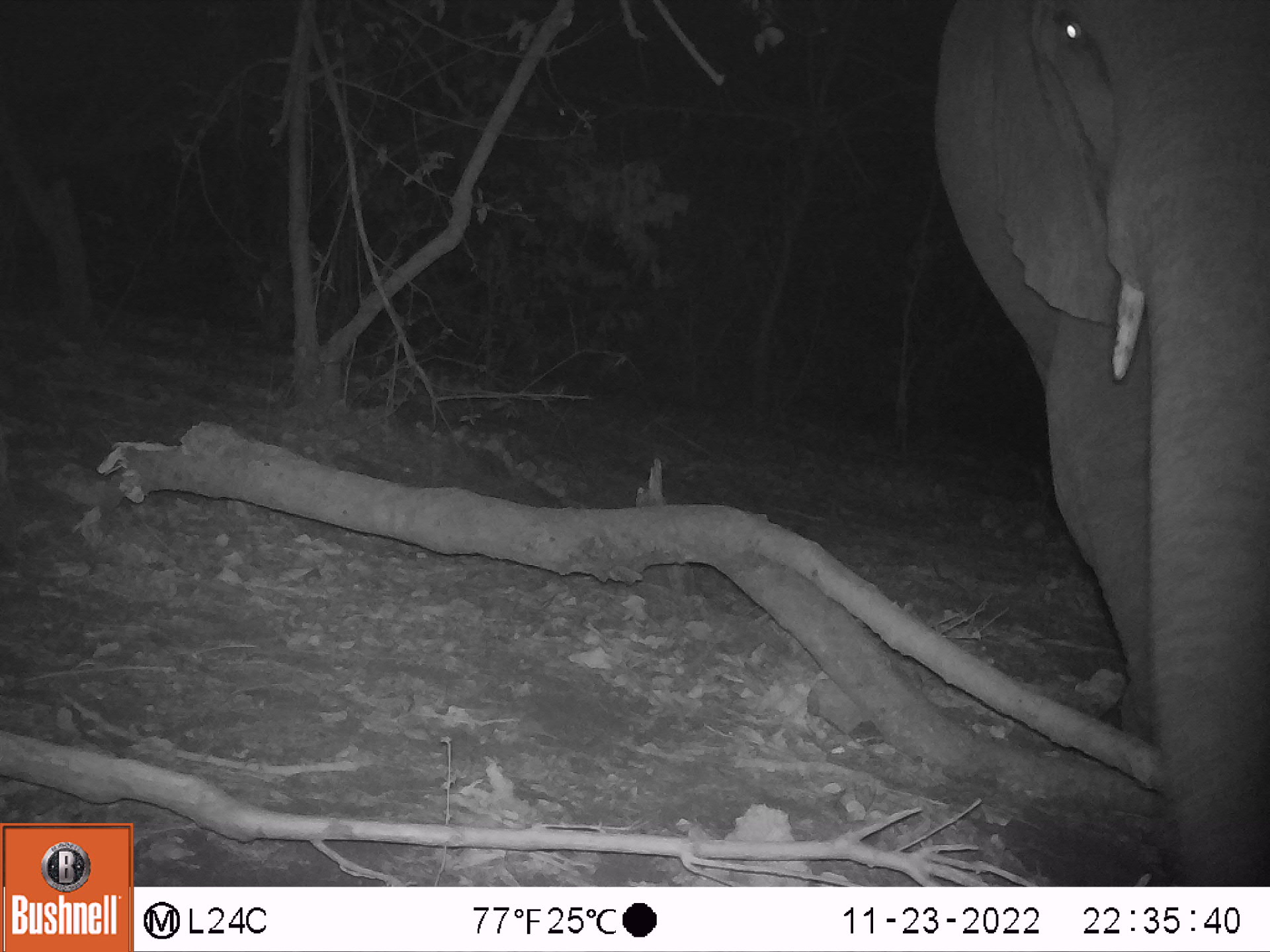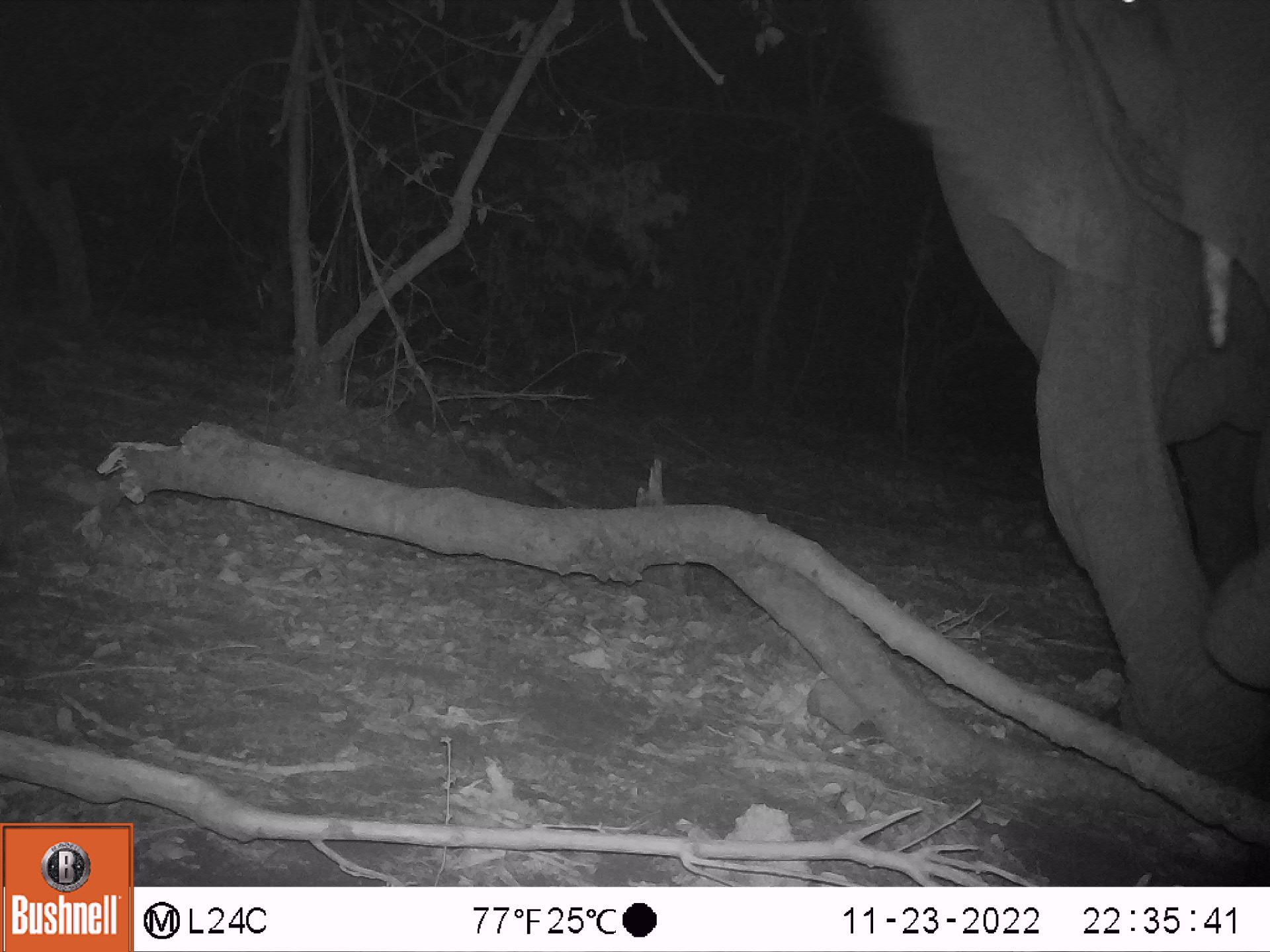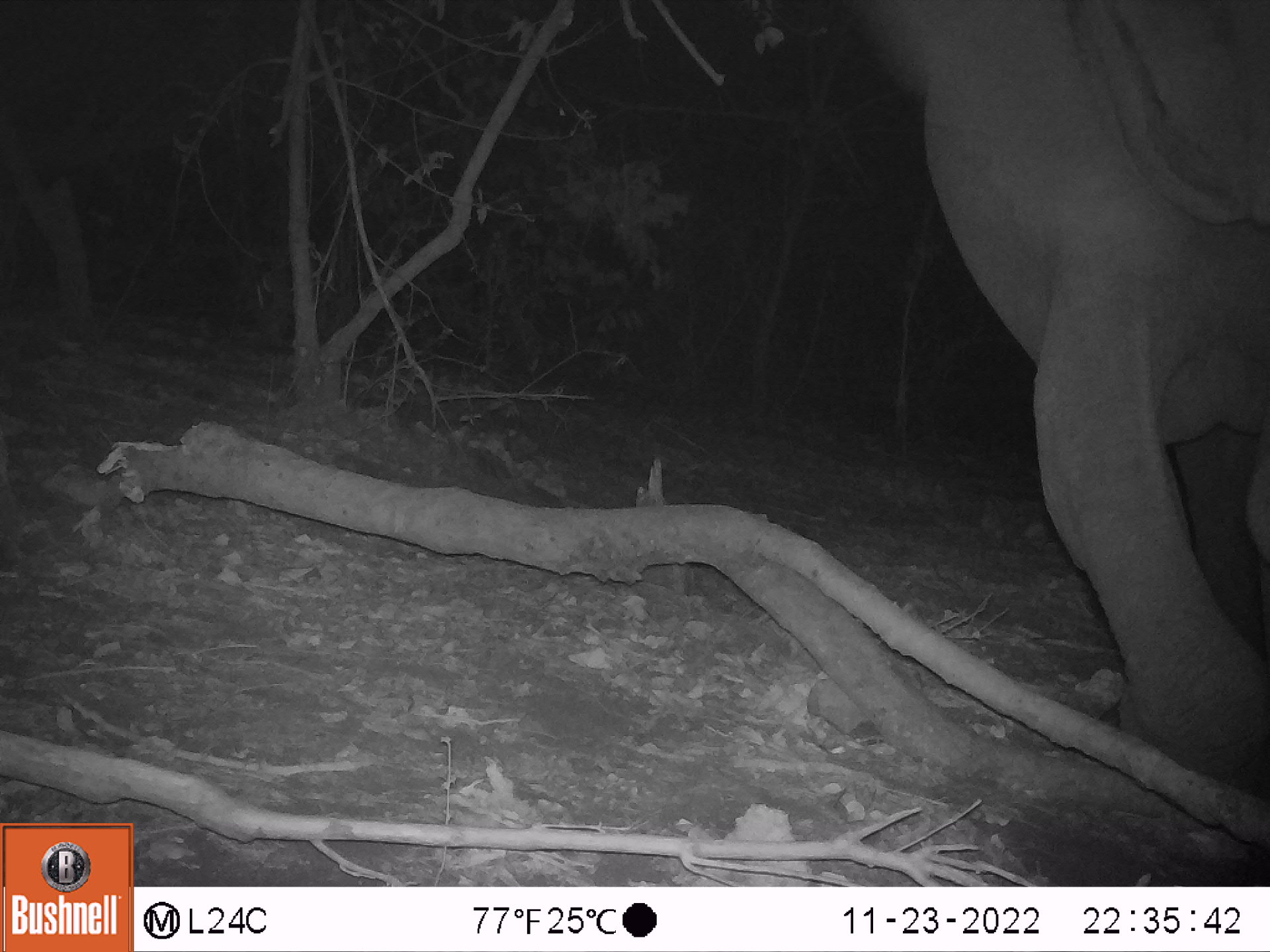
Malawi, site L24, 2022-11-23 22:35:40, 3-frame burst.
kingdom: Animalia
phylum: Chordata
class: Mammalia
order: Proboscidea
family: Elephantidae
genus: Loxodonta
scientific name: Loxodonta africana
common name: african savanna elephant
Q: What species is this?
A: African savanna elephant (Loxodonta africana).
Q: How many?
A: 1.